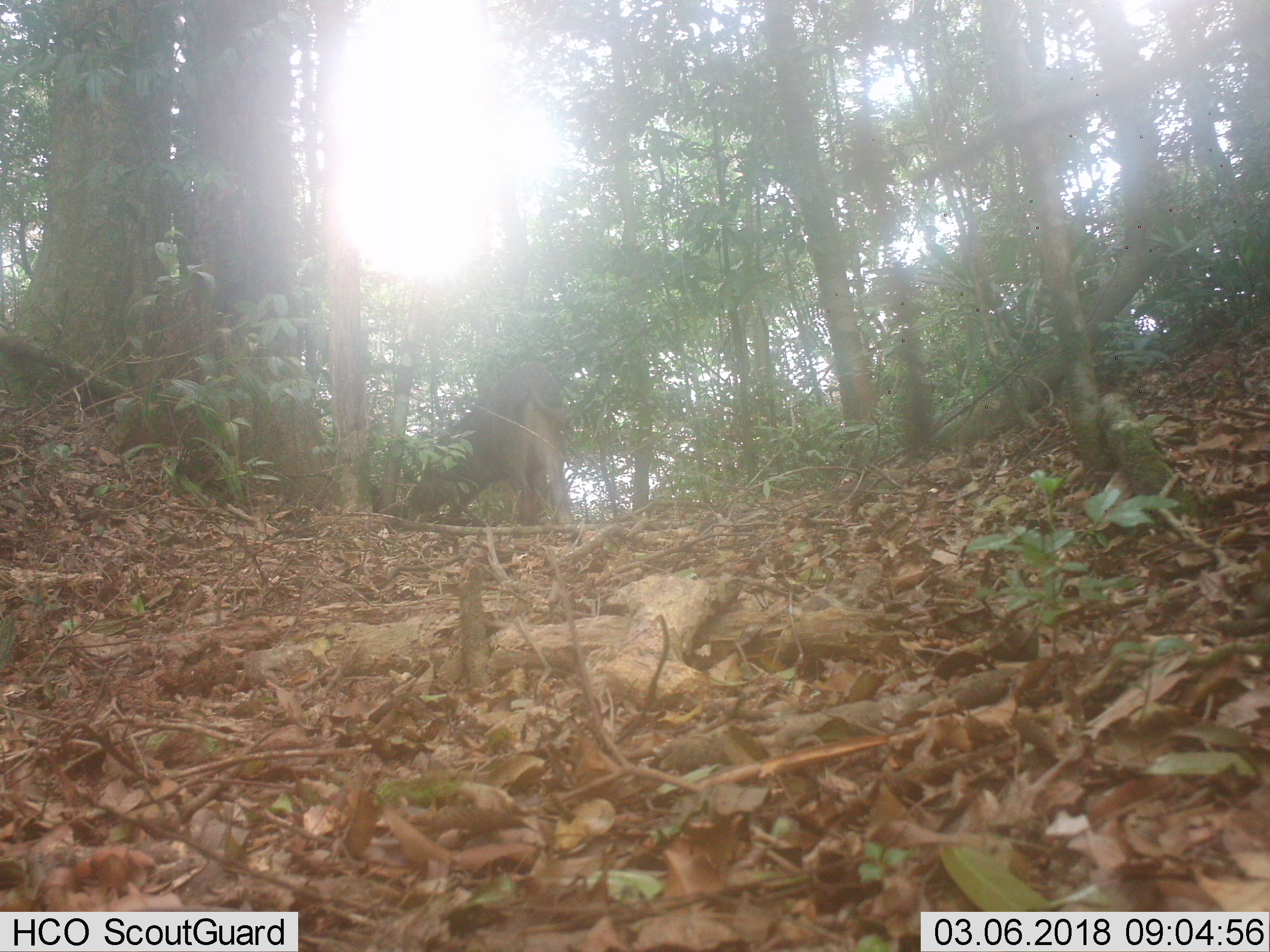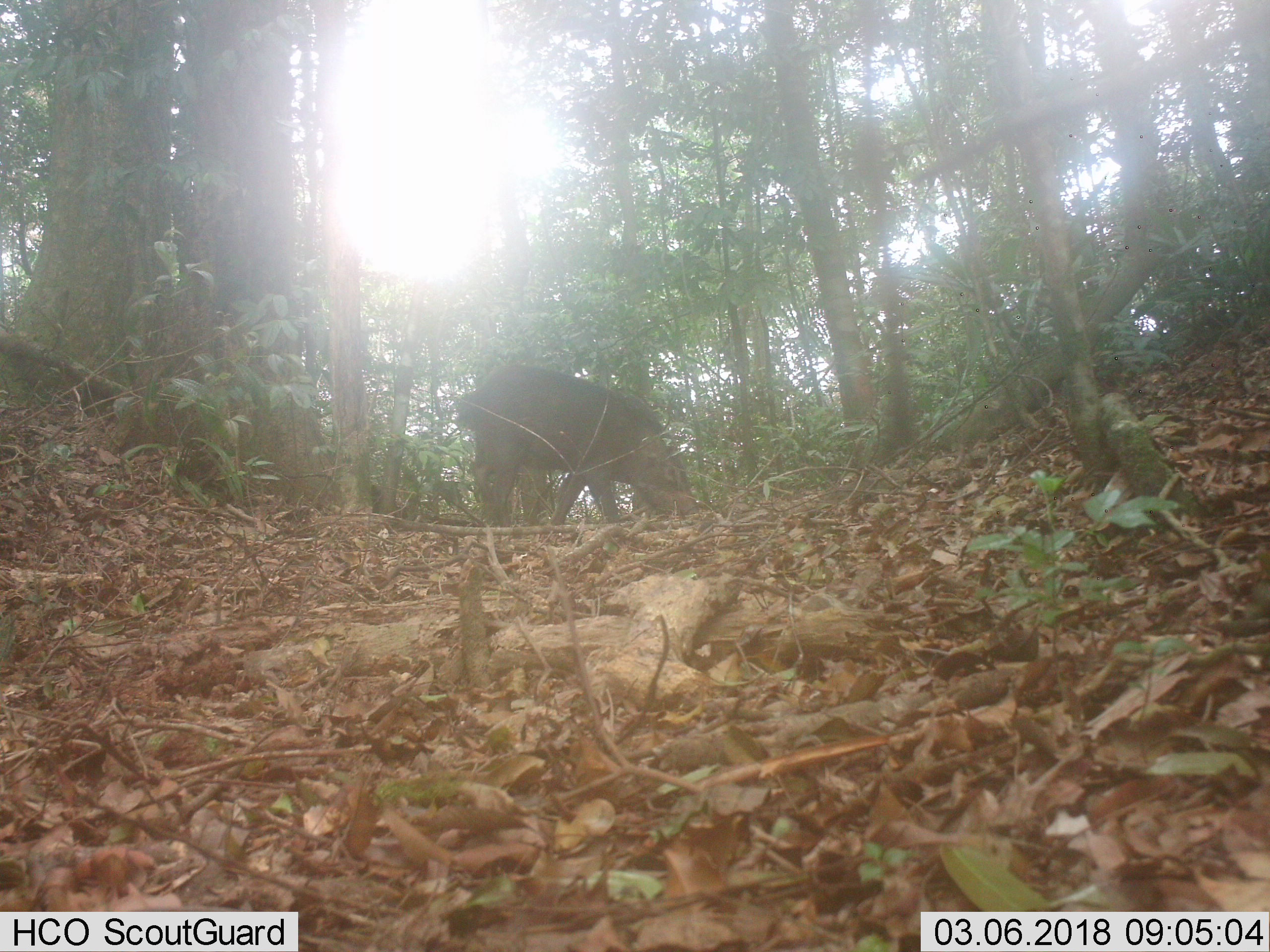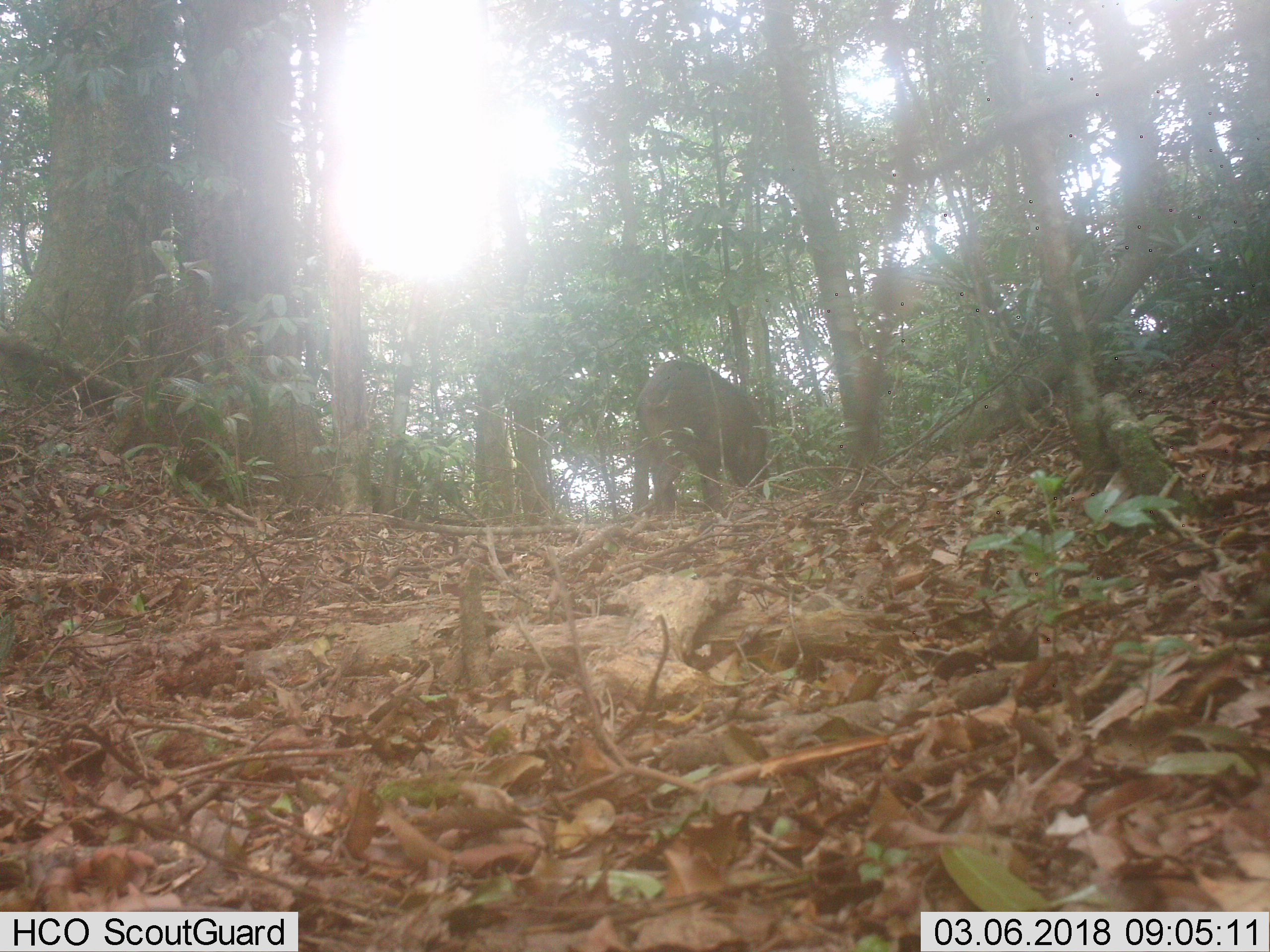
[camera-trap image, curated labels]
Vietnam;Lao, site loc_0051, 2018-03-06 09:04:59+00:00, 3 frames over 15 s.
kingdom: Animalia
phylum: Chordata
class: Mammalia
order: Artiodactyla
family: Suidae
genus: Sus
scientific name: Sus scrofa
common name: eurasian wild pig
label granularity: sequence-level